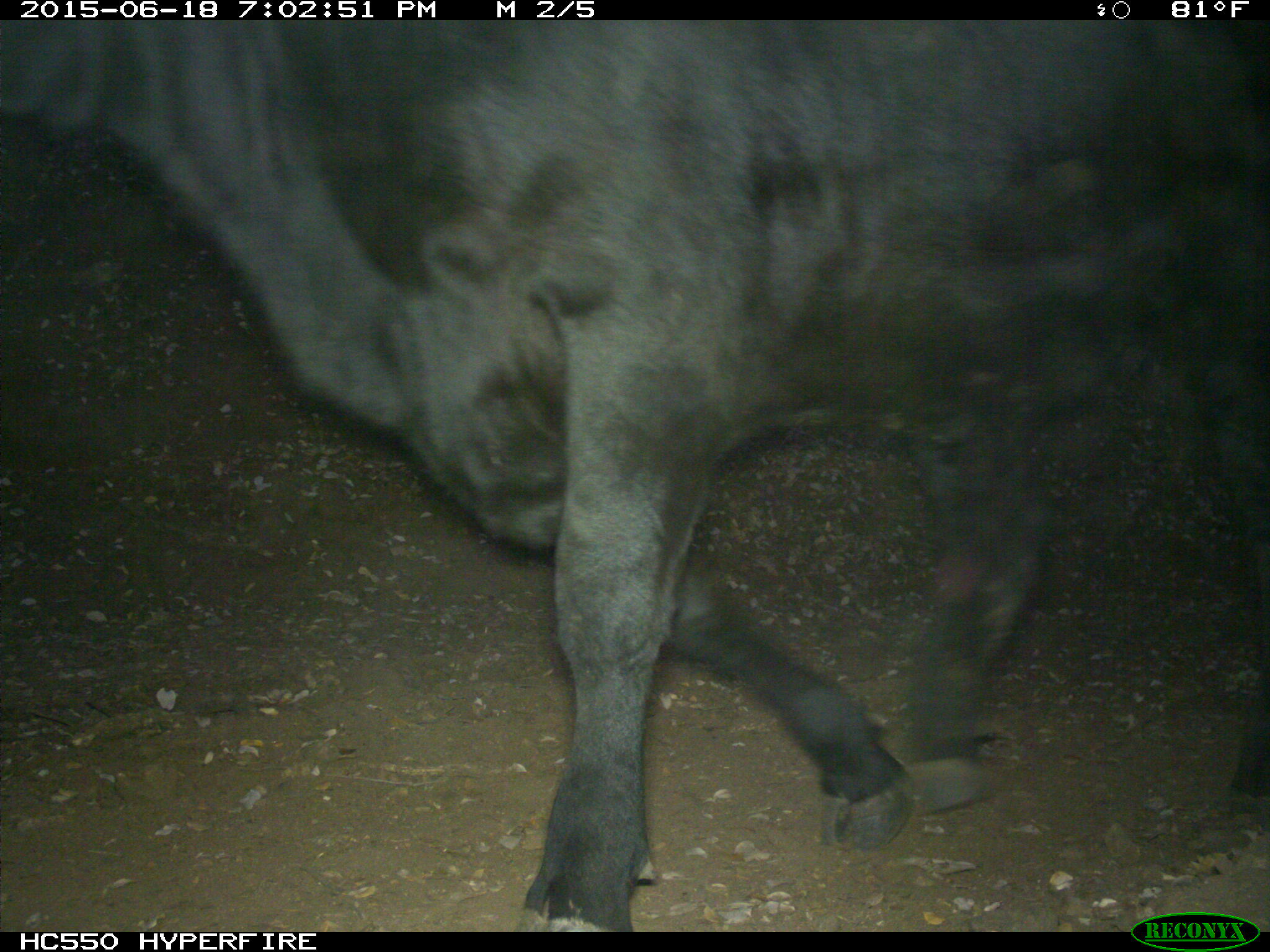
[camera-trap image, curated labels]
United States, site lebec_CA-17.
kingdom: Animalia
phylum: Chordata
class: Mammalia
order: Artiodactyla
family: Bovidae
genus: Bos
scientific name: Bos taurus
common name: domestic cow